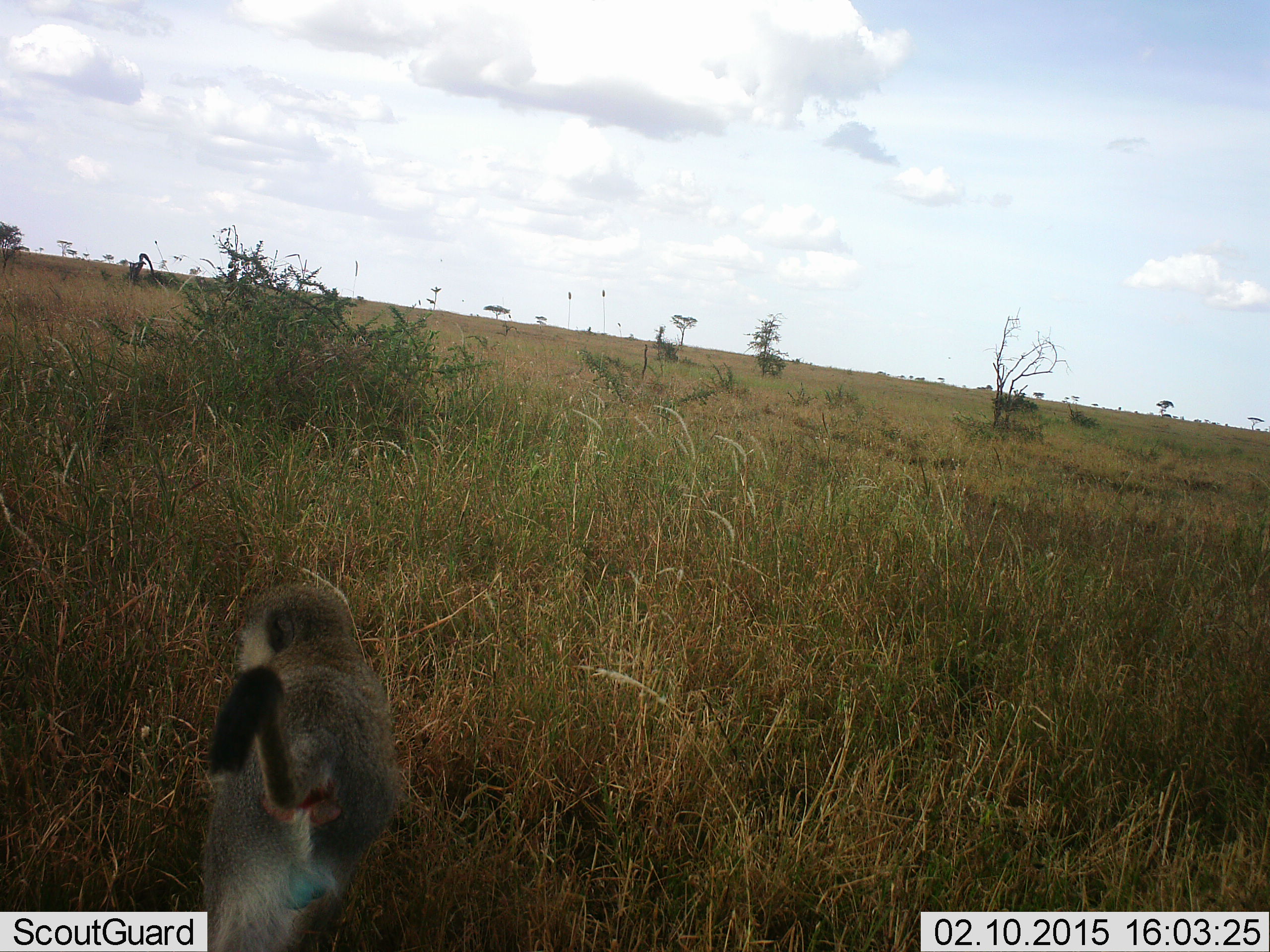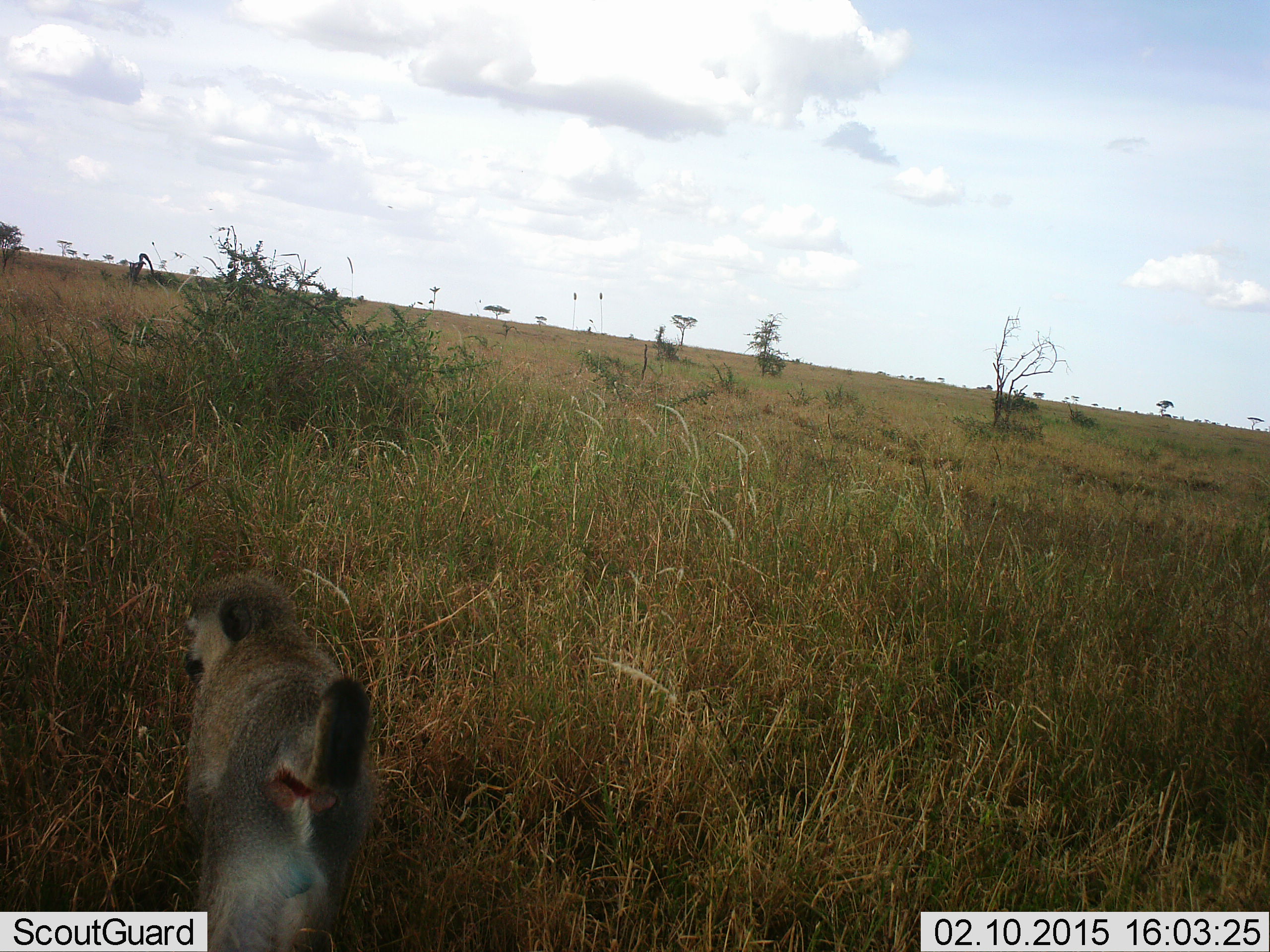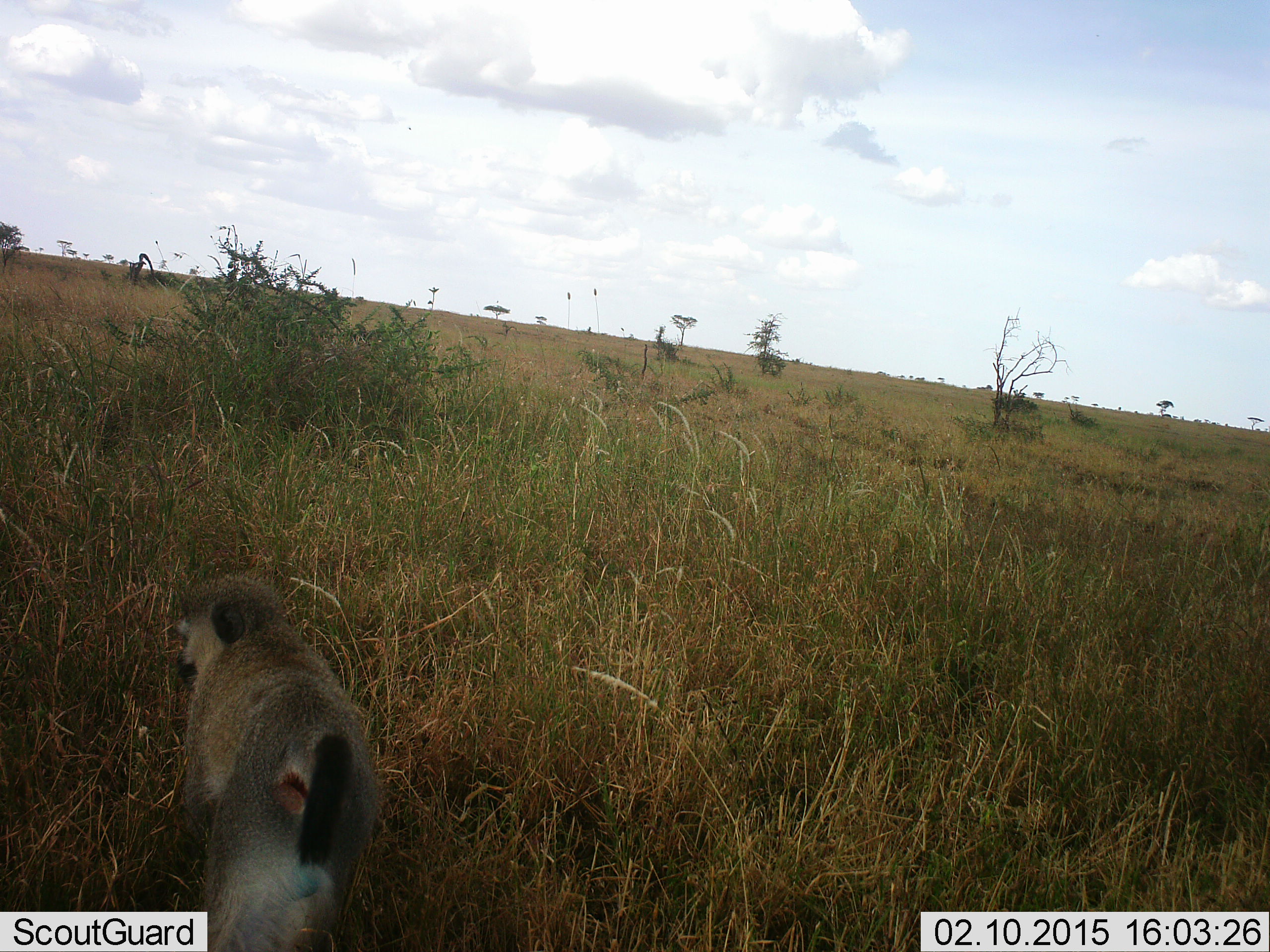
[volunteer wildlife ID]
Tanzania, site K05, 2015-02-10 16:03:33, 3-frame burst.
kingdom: Animalia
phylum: Chordata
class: Mammalia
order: Primates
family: Cercopithecidae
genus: Chlorocebus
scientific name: Chlorocebus pygerythrus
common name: vervet monkey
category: monkeyvervet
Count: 1.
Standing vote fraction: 60%.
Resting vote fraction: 0%.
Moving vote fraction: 40%.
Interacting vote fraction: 0%.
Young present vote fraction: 0%.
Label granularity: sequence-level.